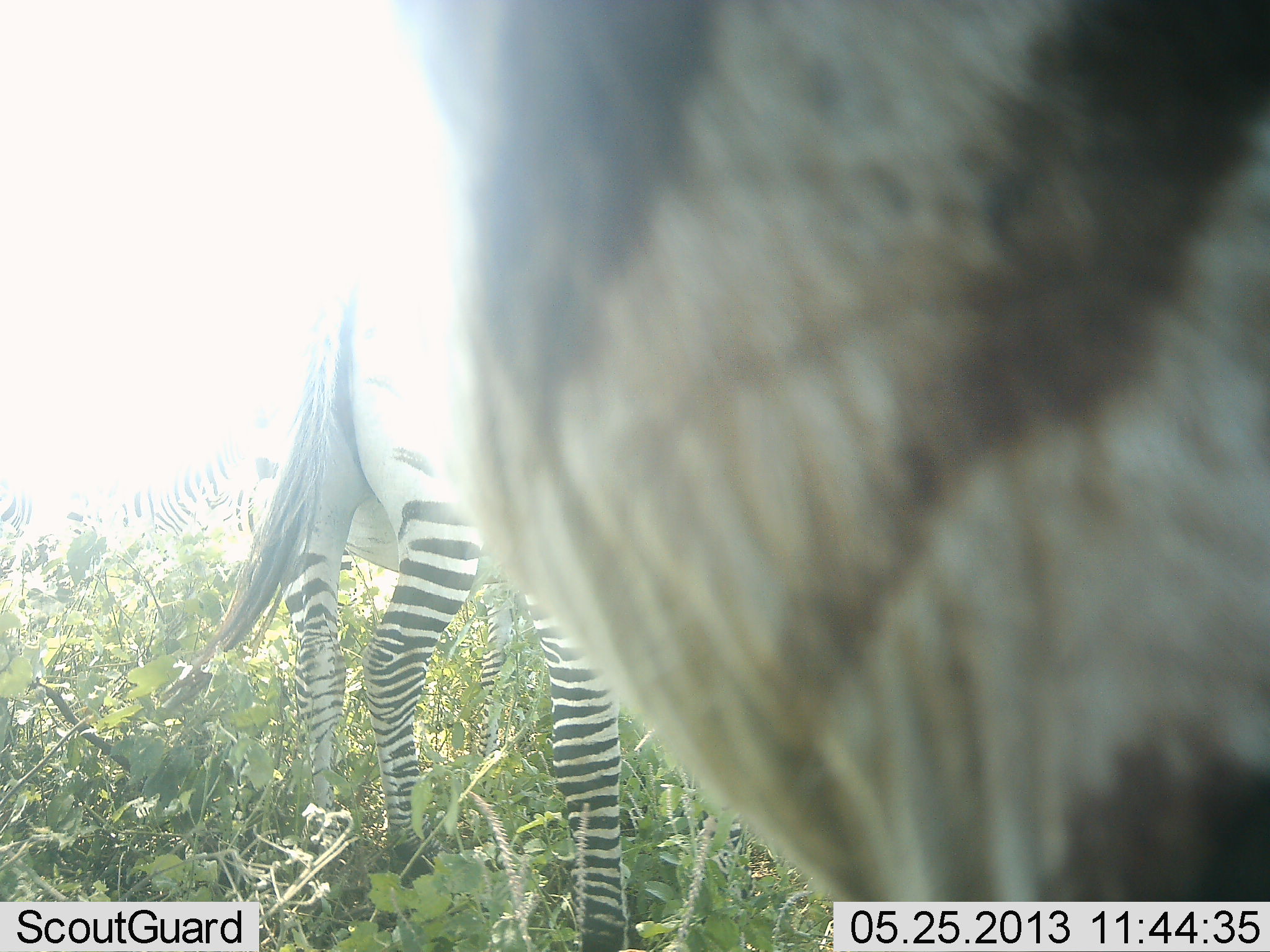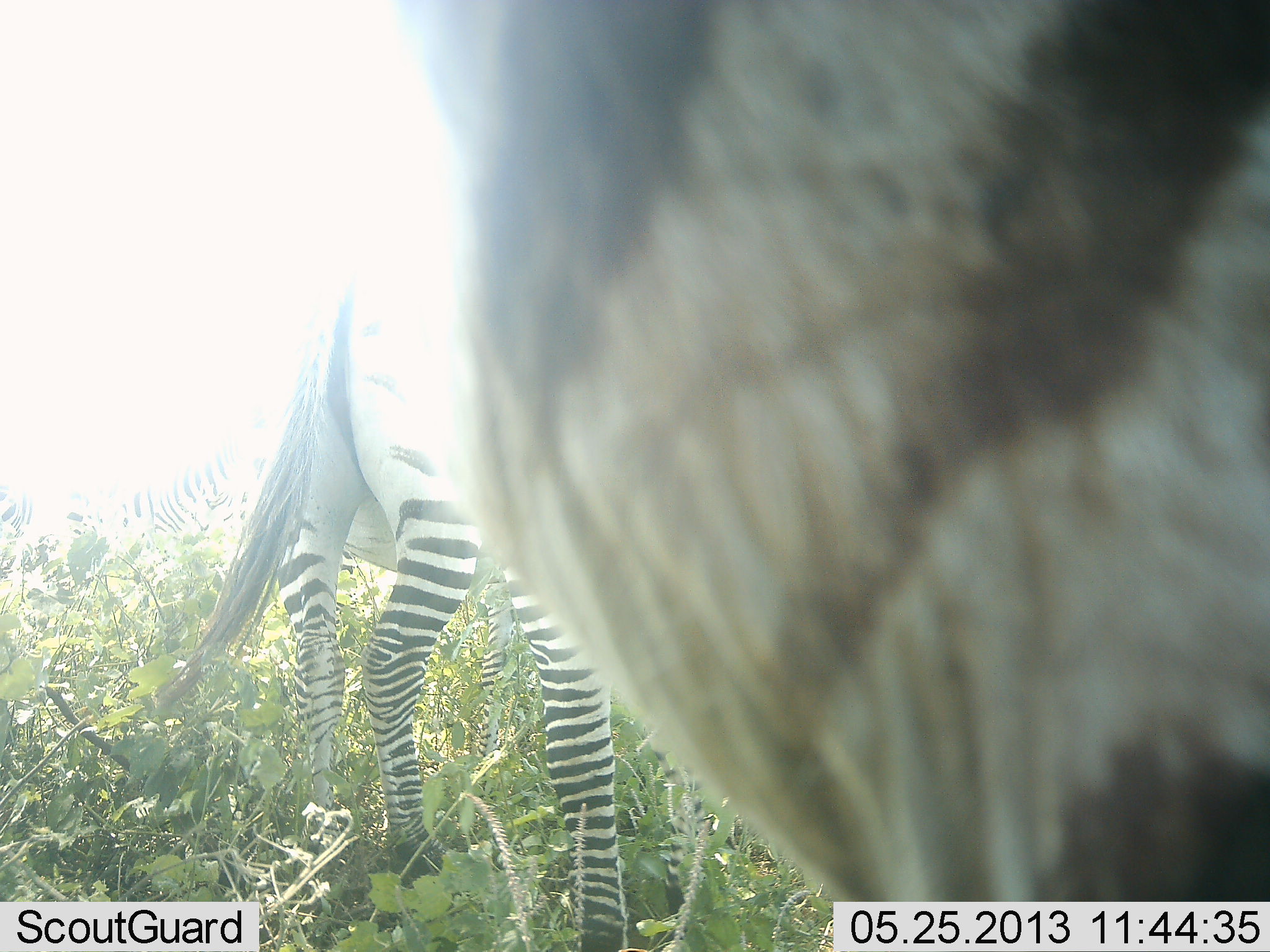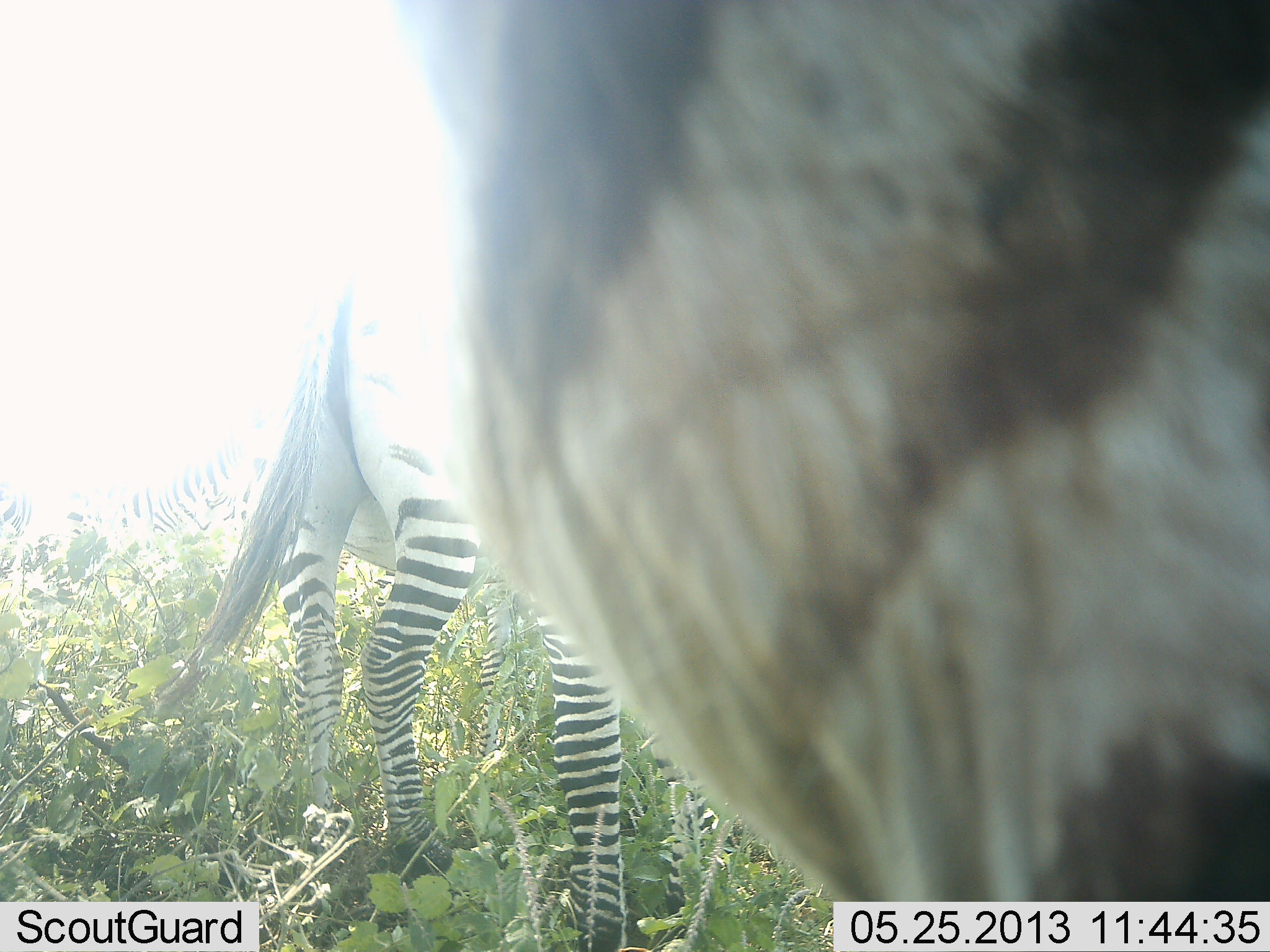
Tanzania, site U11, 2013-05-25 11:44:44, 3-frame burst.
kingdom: Animalia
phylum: Chordata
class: Mammalia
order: Perissodactyla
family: Equidae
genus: Equus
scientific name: Equus quagga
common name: plains zebra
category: zebra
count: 3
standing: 78%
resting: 3%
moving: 5%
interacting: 10%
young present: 3%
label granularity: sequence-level